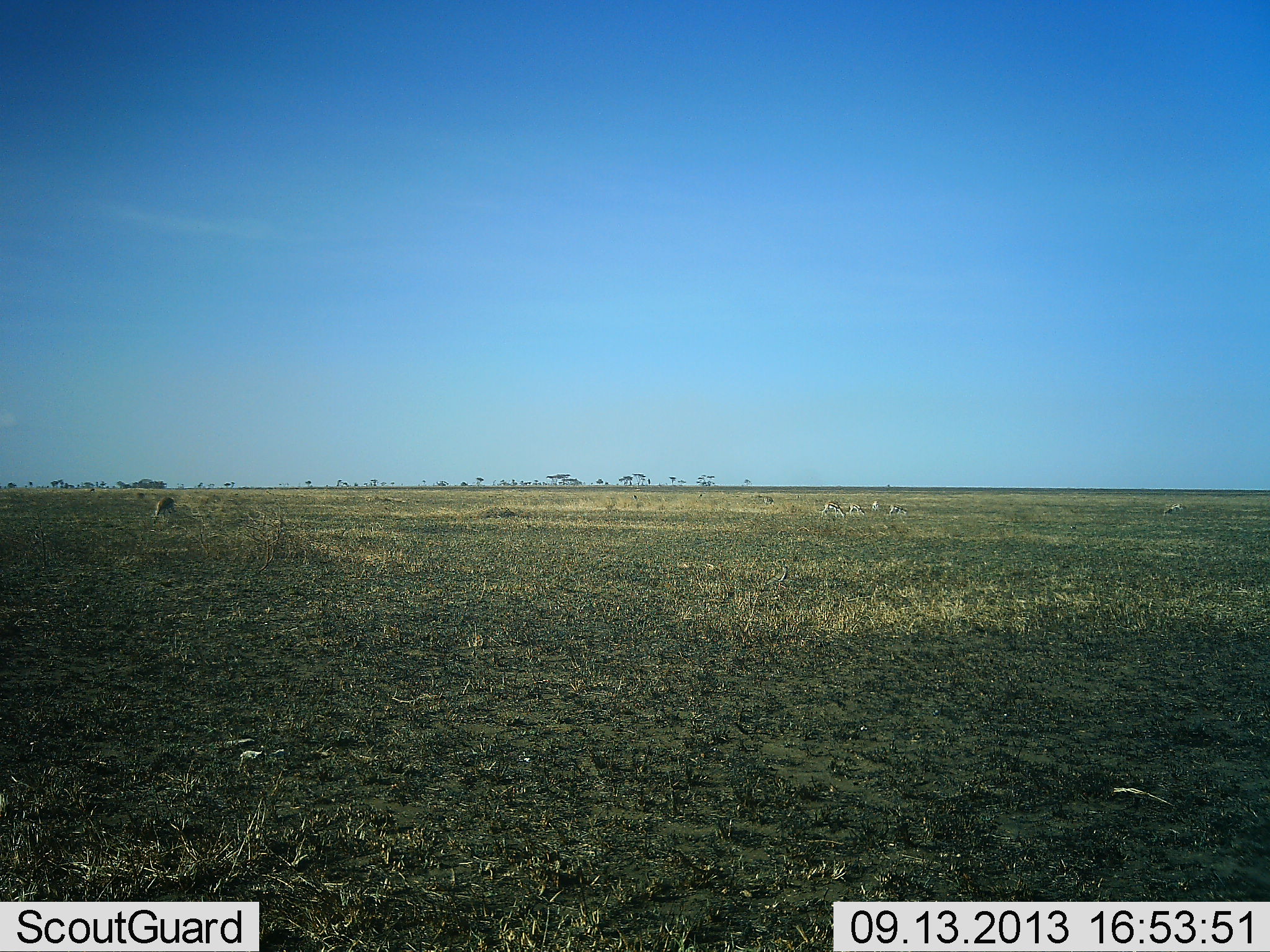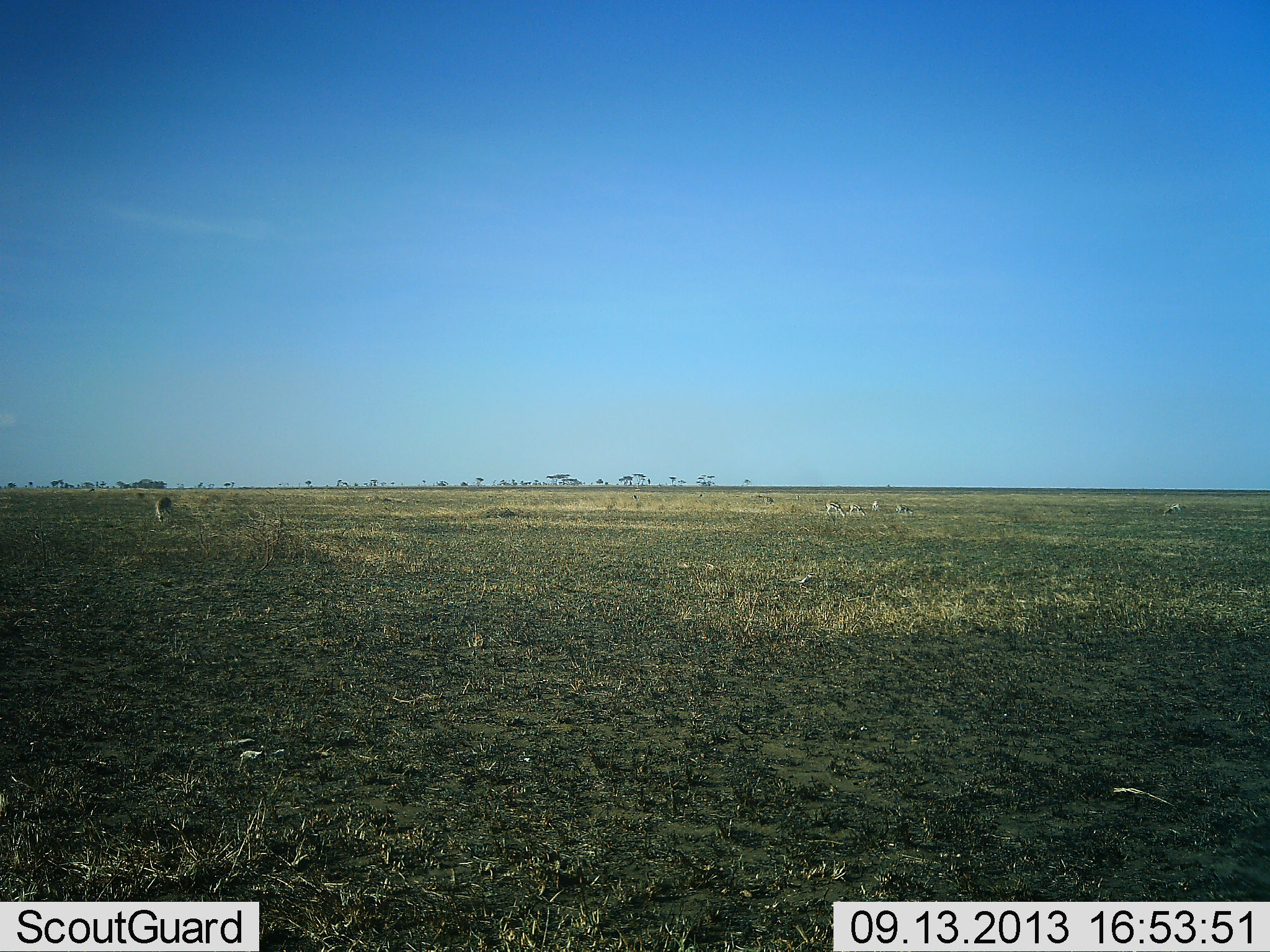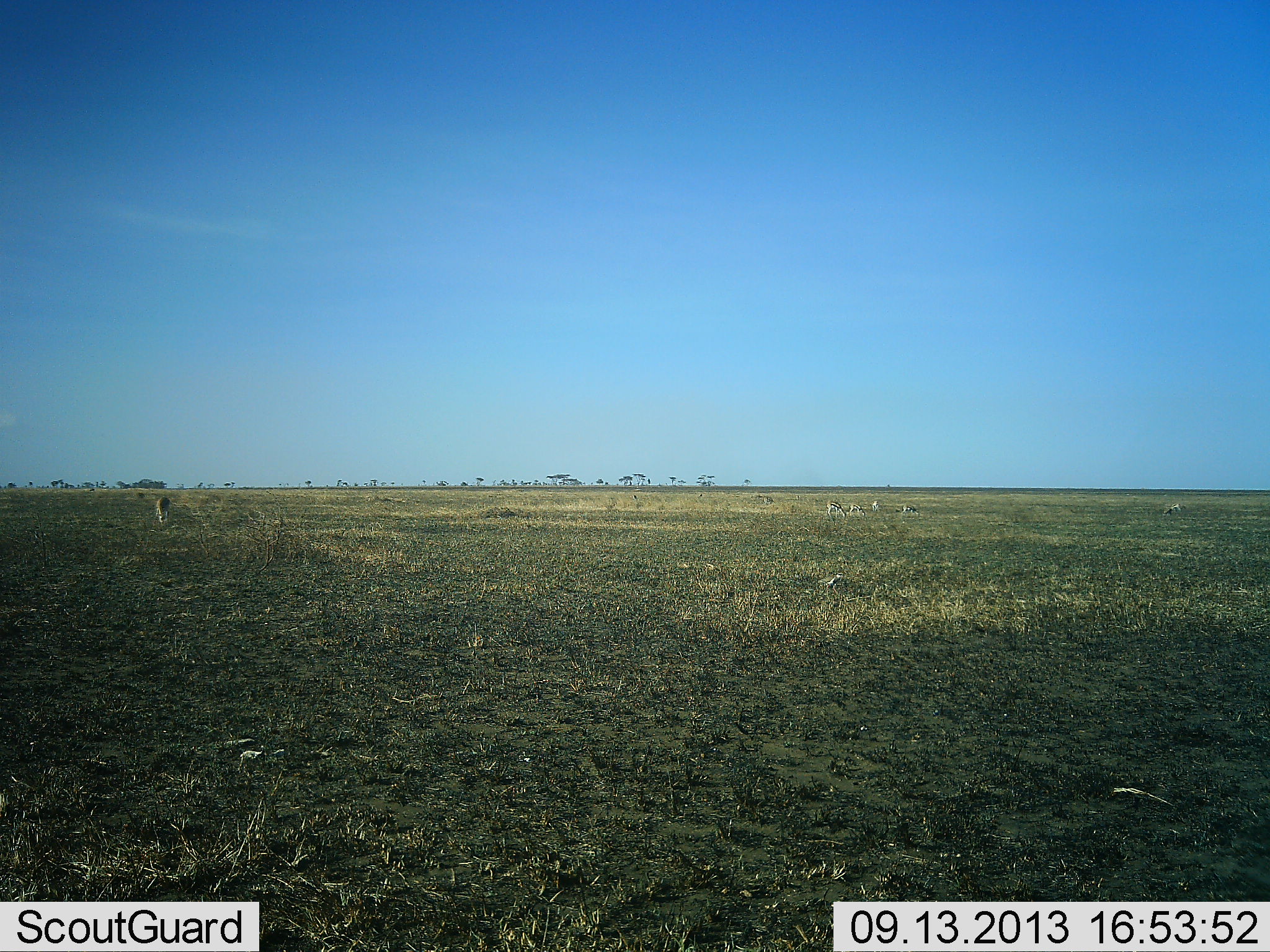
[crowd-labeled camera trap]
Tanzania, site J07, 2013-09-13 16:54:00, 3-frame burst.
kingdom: Animalia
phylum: Chordata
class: Mammalia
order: Artiodactyla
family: Bovidae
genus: Eudorcas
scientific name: Eudorcas thomsonii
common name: thomson's gazelle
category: gazellethomsons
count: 6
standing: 22%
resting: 0%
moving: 22%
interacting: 0%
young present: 0%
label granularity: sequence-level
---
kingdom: Animalia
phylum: Chordata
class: Aves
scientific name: Aves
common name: bird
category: otherbird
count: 1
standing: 33%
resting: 0%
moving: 78%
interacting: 0%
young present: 0%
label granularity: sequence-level